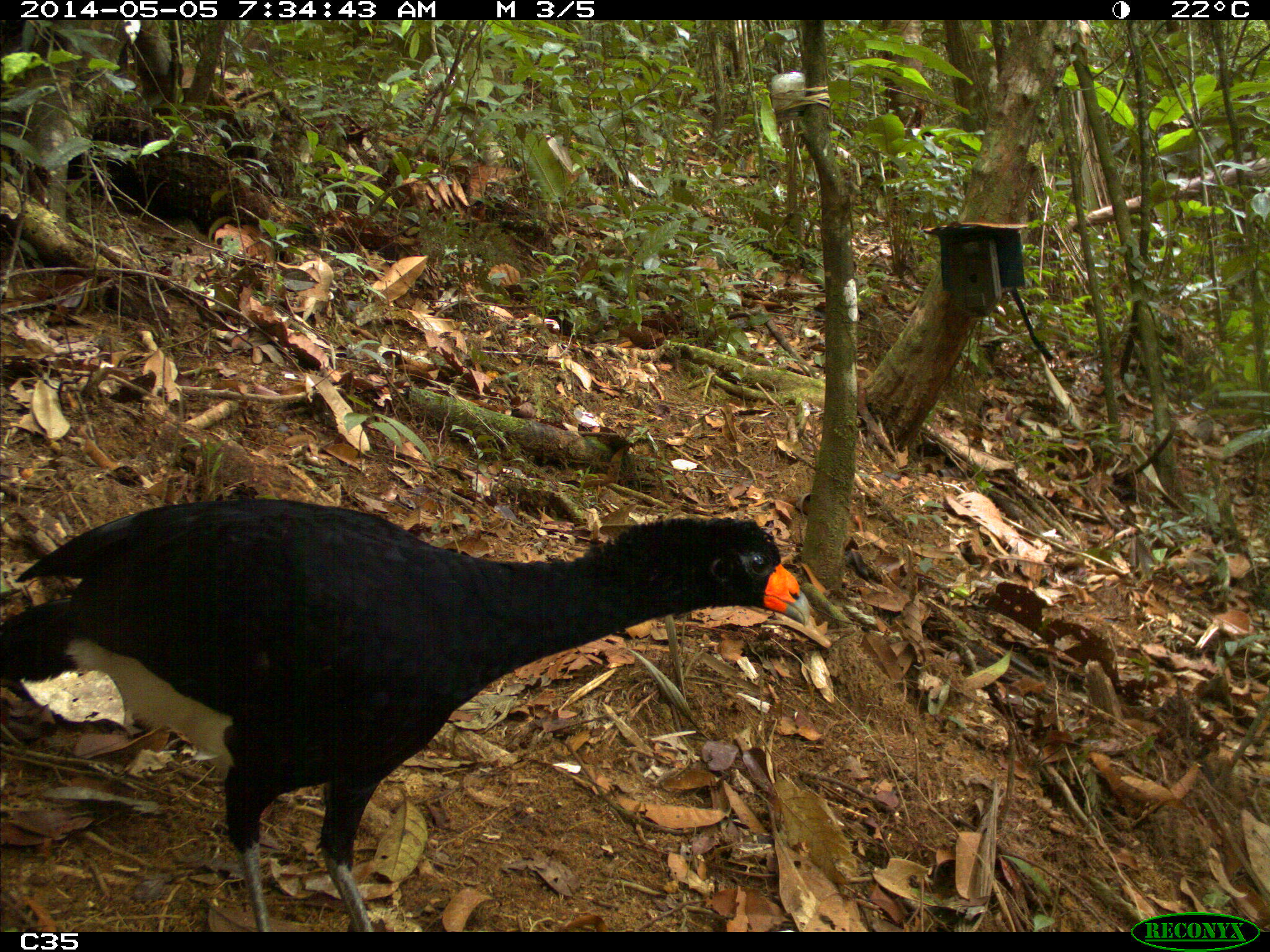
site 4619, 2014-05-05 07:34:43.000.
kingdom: Animalia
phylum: Chordata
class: Aves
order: Galliformes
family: Cracidae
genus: Crax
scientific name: Crax alector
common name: black curassow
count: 1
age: adult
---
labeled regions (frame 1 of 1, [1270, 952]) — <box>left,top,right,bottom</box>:
crax alector: <box>0,493,810,932</box>